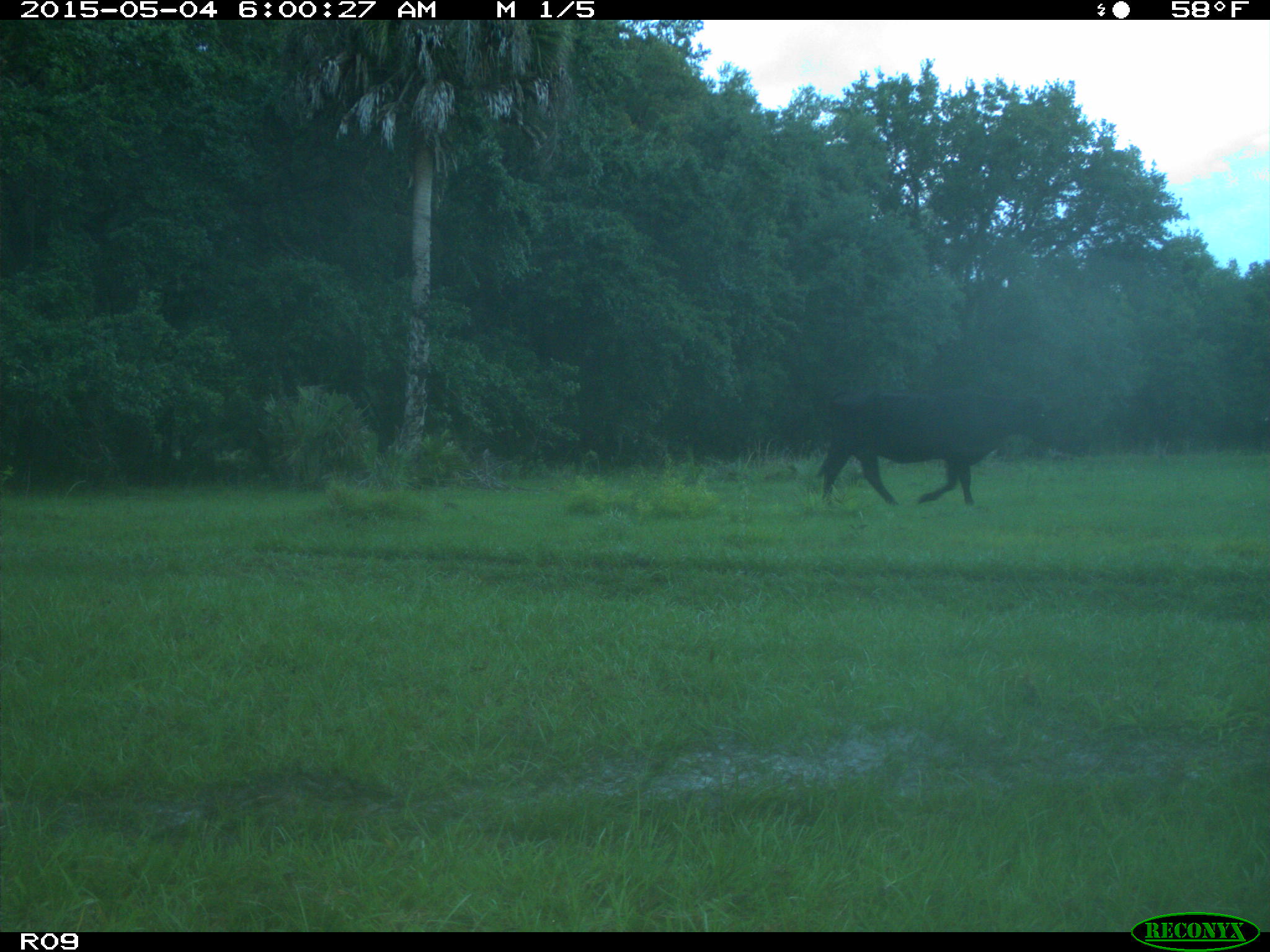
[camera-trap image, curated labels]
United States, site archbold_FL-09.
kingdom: Animalia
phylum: Chordata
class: Mammalia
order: Artiodactyla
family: Bovidae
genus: Bos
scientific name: Bos taurus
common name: domestic cow